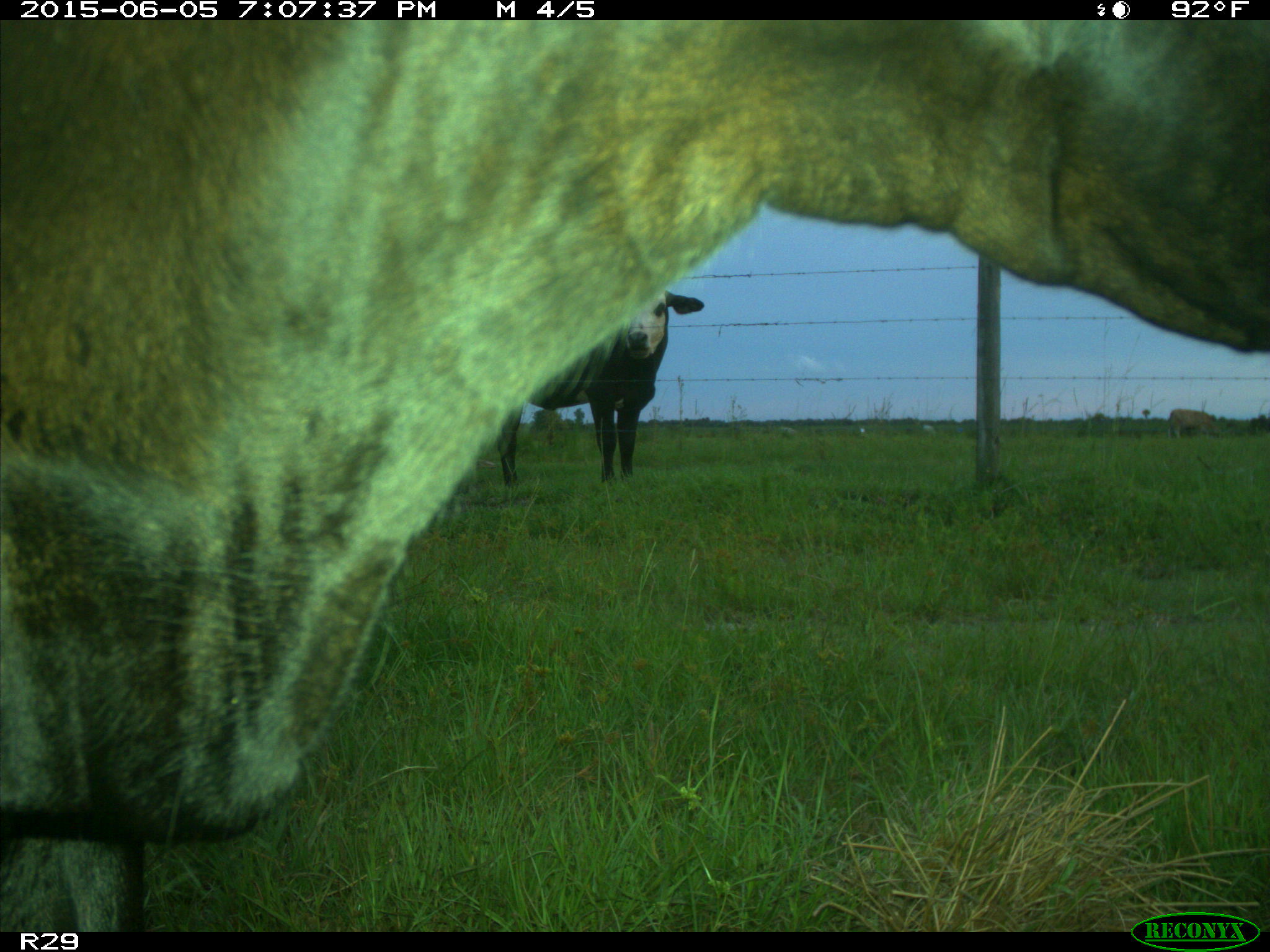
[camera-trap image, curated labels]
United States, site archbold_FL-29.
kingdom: Animalia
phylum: Chordata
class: Mammalia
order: Artiodactyla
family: Bovidae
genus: Bos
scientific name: Bos taurus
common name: domestic cow